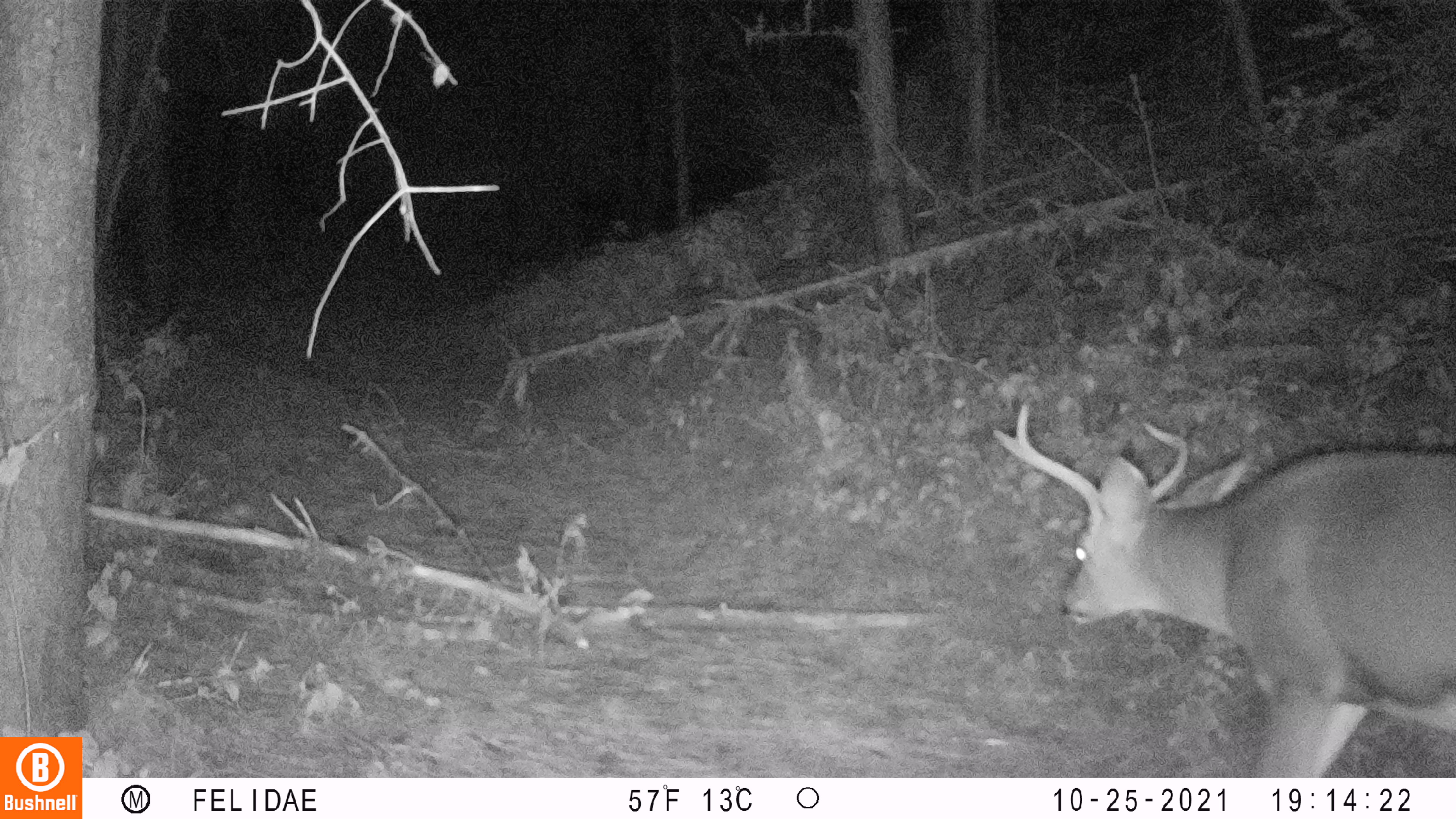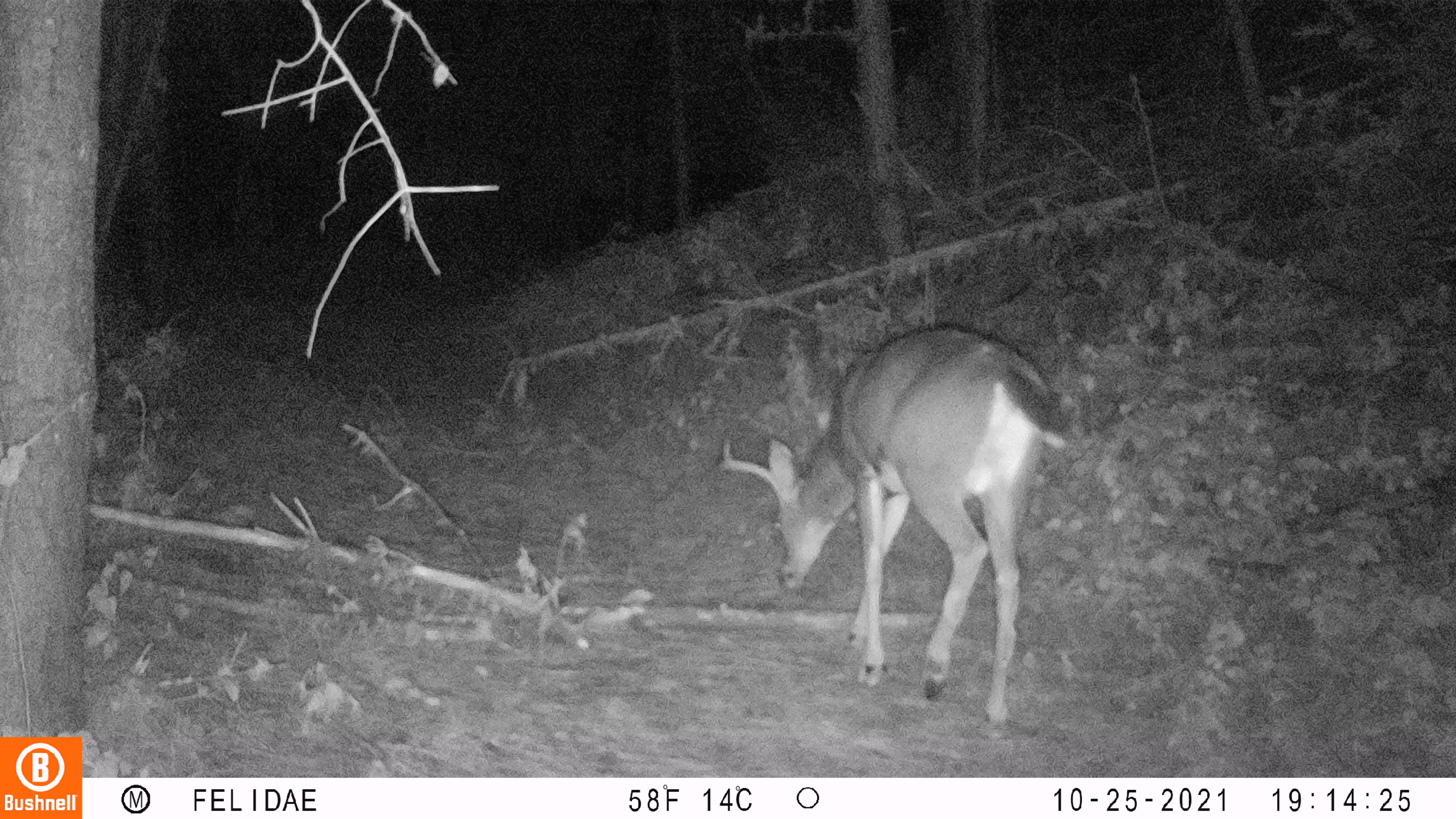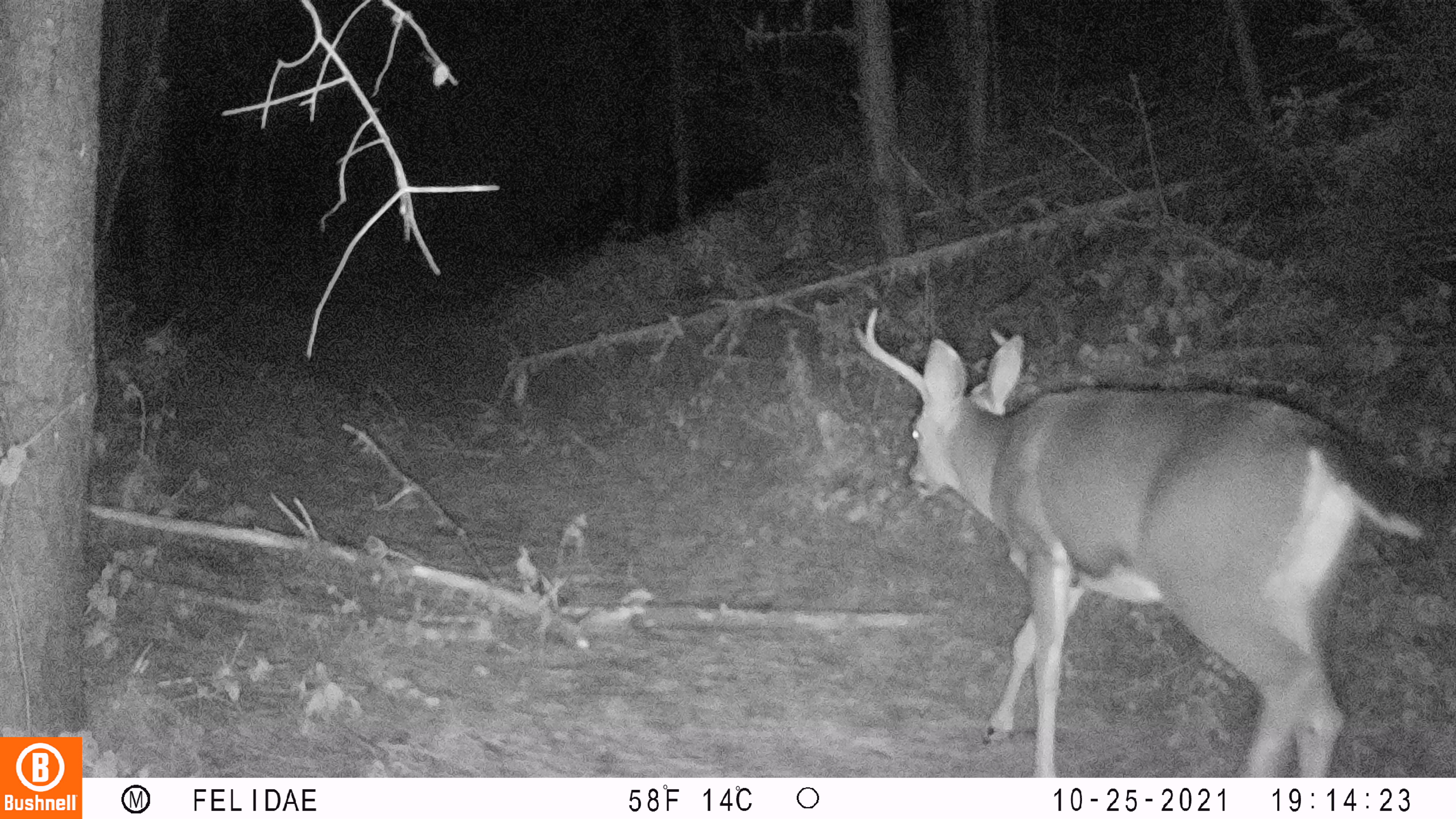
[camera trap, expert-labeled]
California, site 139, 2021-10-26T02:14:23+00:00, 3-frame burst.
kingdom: Animalia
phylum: Chordata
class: Mammalia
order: Artiodactyla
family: Cervidae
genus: Odocoileus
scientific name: Odocoileus hemionus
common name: mule deer